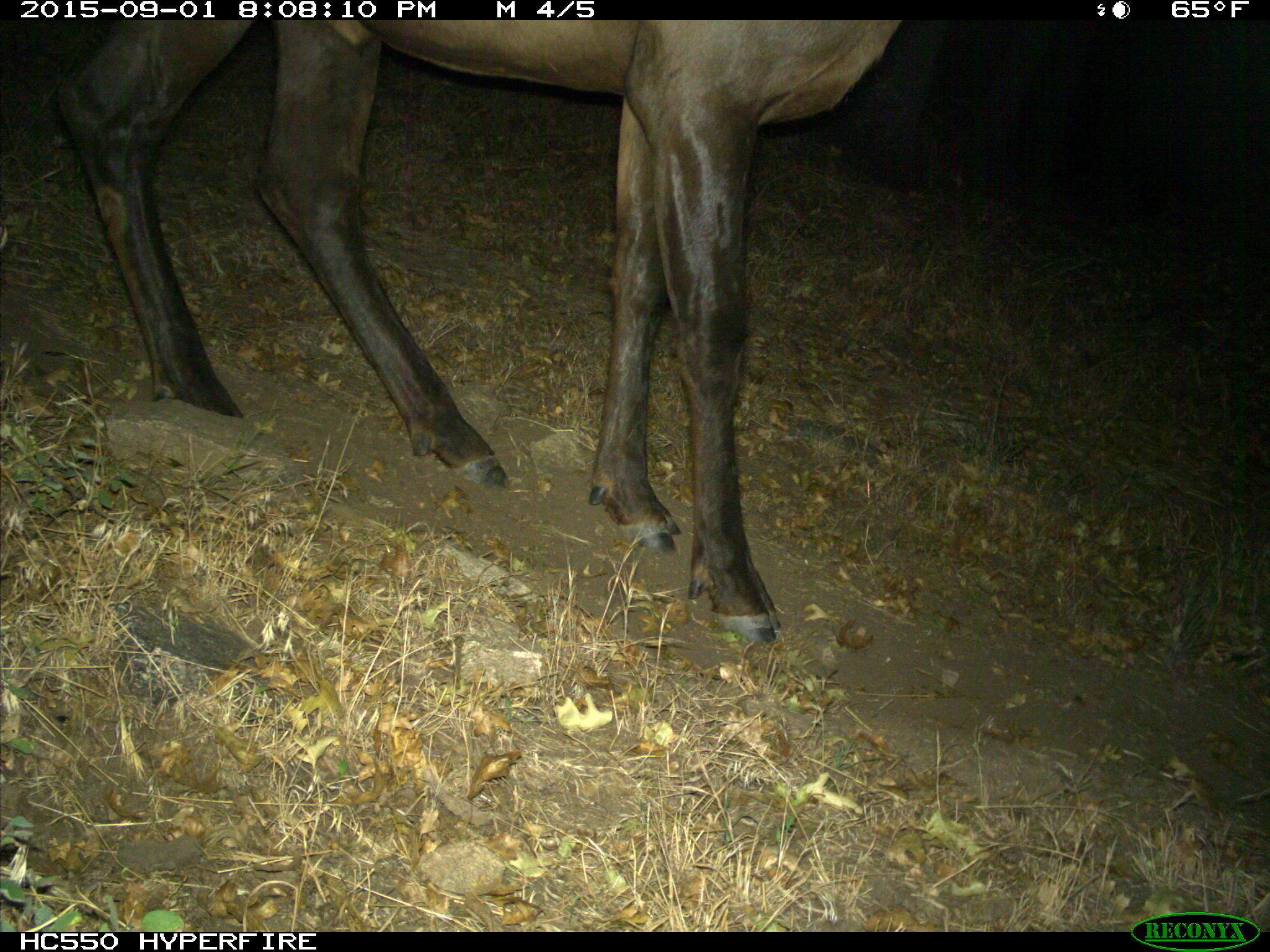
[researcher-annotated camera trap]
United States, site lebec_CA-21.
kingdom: Animalia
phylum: Chordata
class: Mammalia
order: Artiodactyla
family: Cervidae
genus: Cervus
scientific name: Cervus canadensis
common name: elk